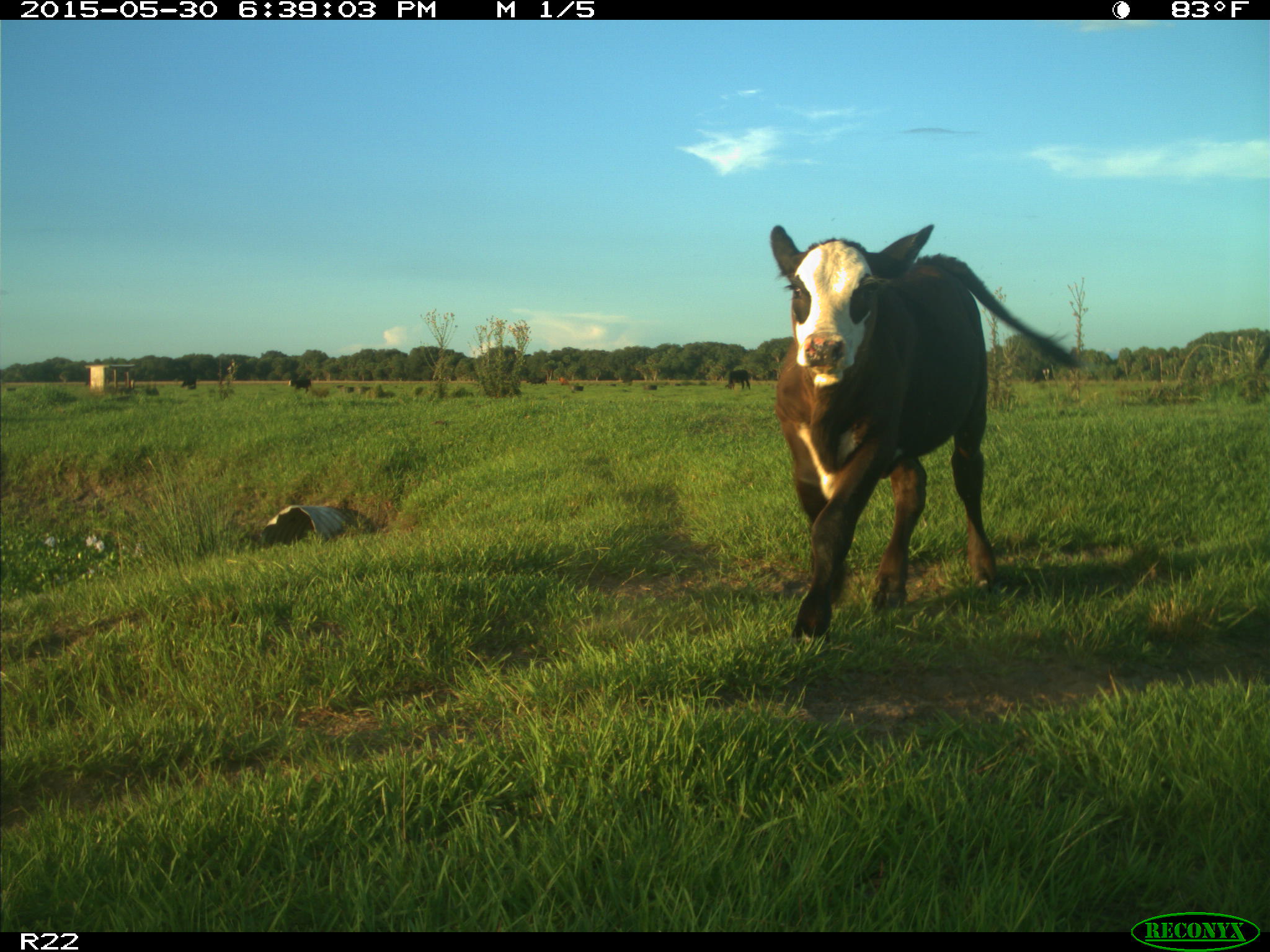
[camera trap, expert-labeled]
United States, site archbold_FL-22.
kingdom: Animalia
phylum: Chordata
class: Mammalia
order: Artiodactyla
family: Bovidae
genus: Bos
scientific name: Bos taurus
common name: domestic cow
Bos taurus (domestic cow).